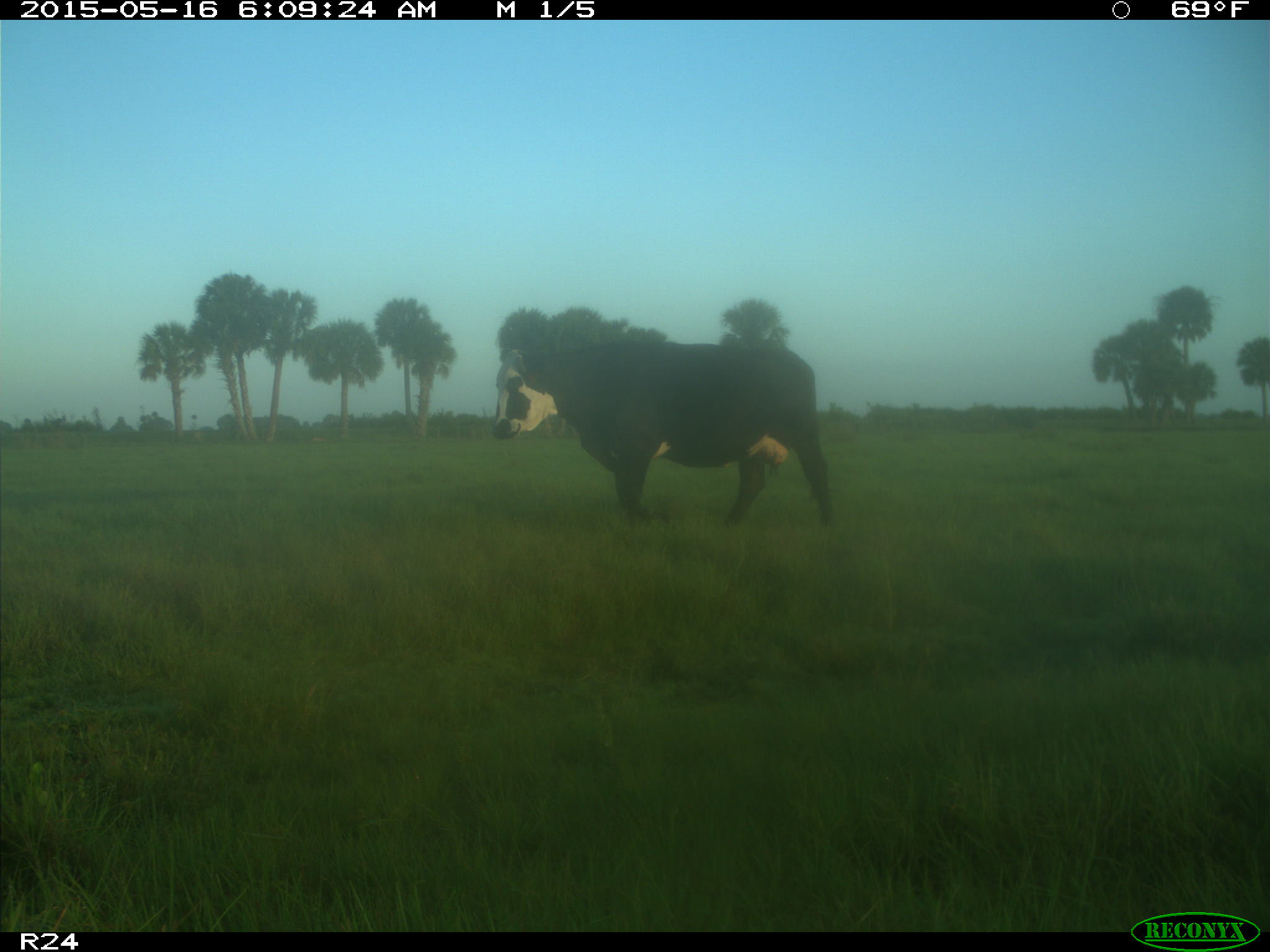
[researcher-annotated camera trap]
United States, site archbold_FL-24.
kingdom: Animalia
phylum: Chordata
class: Mammalia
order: Artiodactyla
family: Bovidae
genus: Bos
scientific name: Bos taurus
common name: domestic cow